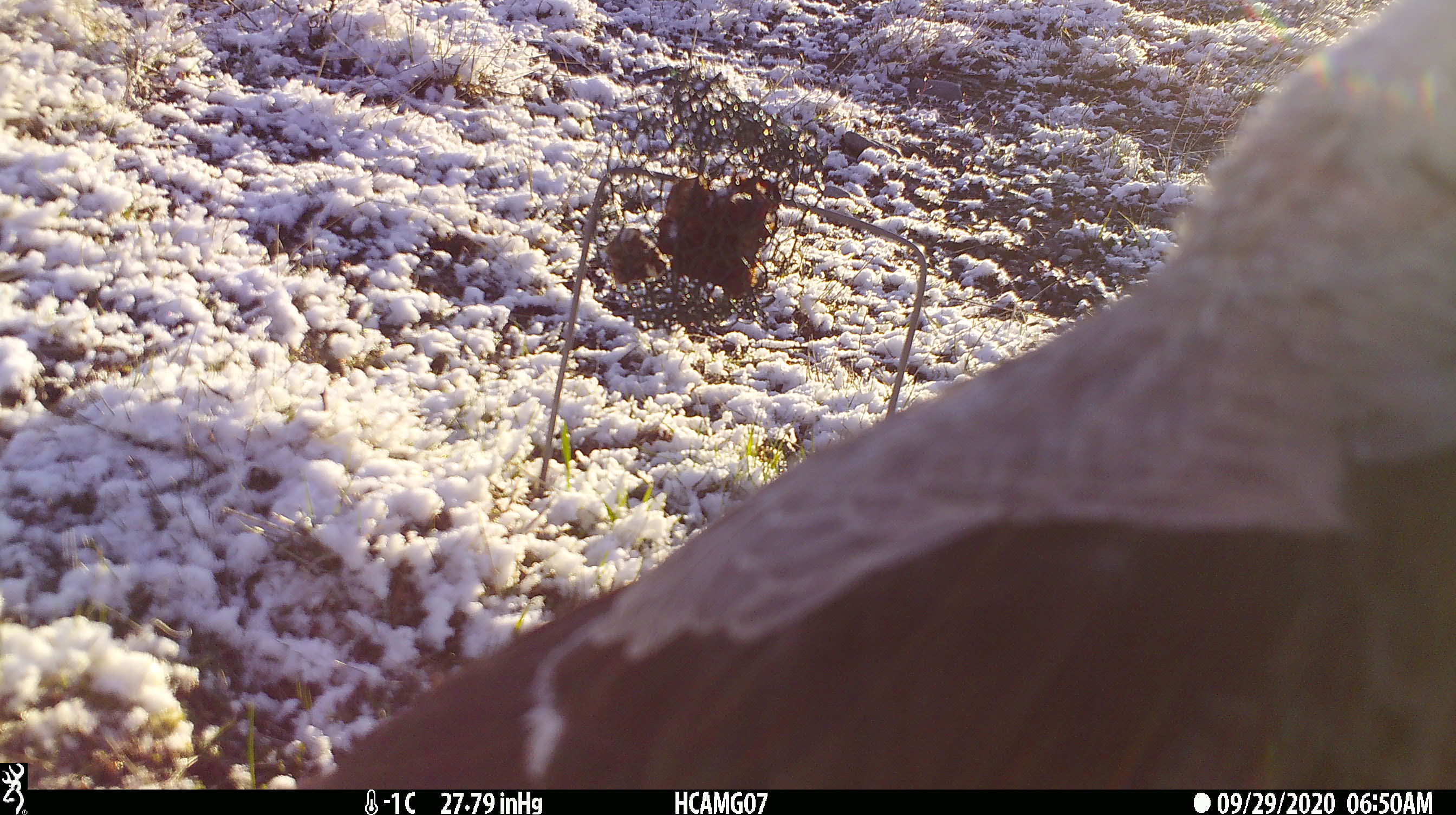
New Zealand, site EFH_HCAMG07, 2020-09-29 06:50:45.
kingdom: Animalia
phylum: Chordata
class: Aves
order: Passeriformes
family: Artamidae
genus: Gymnorhina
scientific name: Gymnorhina tibicen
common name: australian magpie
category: magpie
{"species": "magpie (australian magpie) (Gymnorhina tibicen)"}